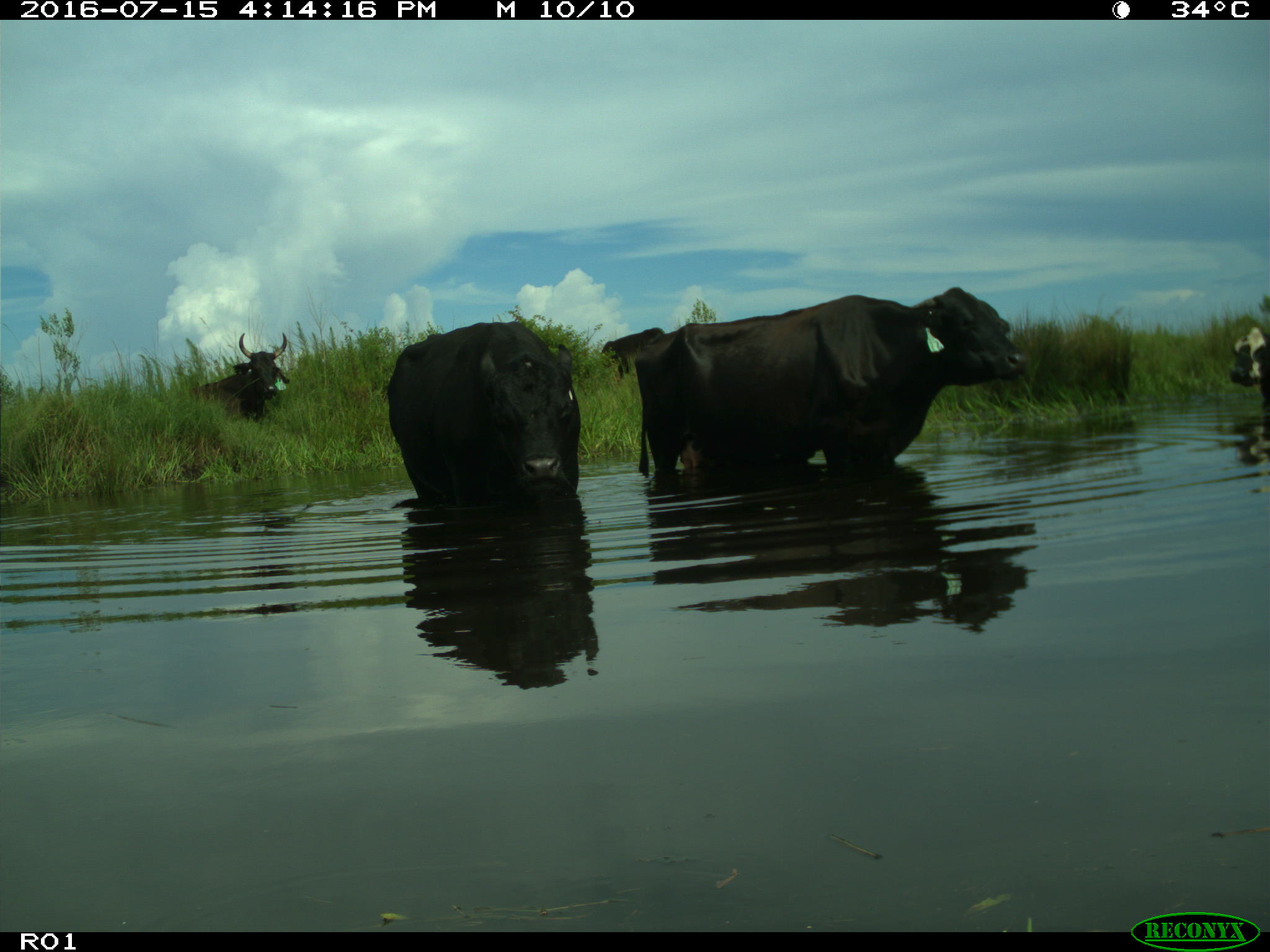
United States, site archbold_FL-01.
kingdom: Animalia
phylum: Chordata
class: Mammalia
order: Artiodactyla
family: Bovidae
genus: Bos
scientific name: Bos taurus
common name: domestic cow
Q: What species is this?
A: Bos taurus (domestic cow).